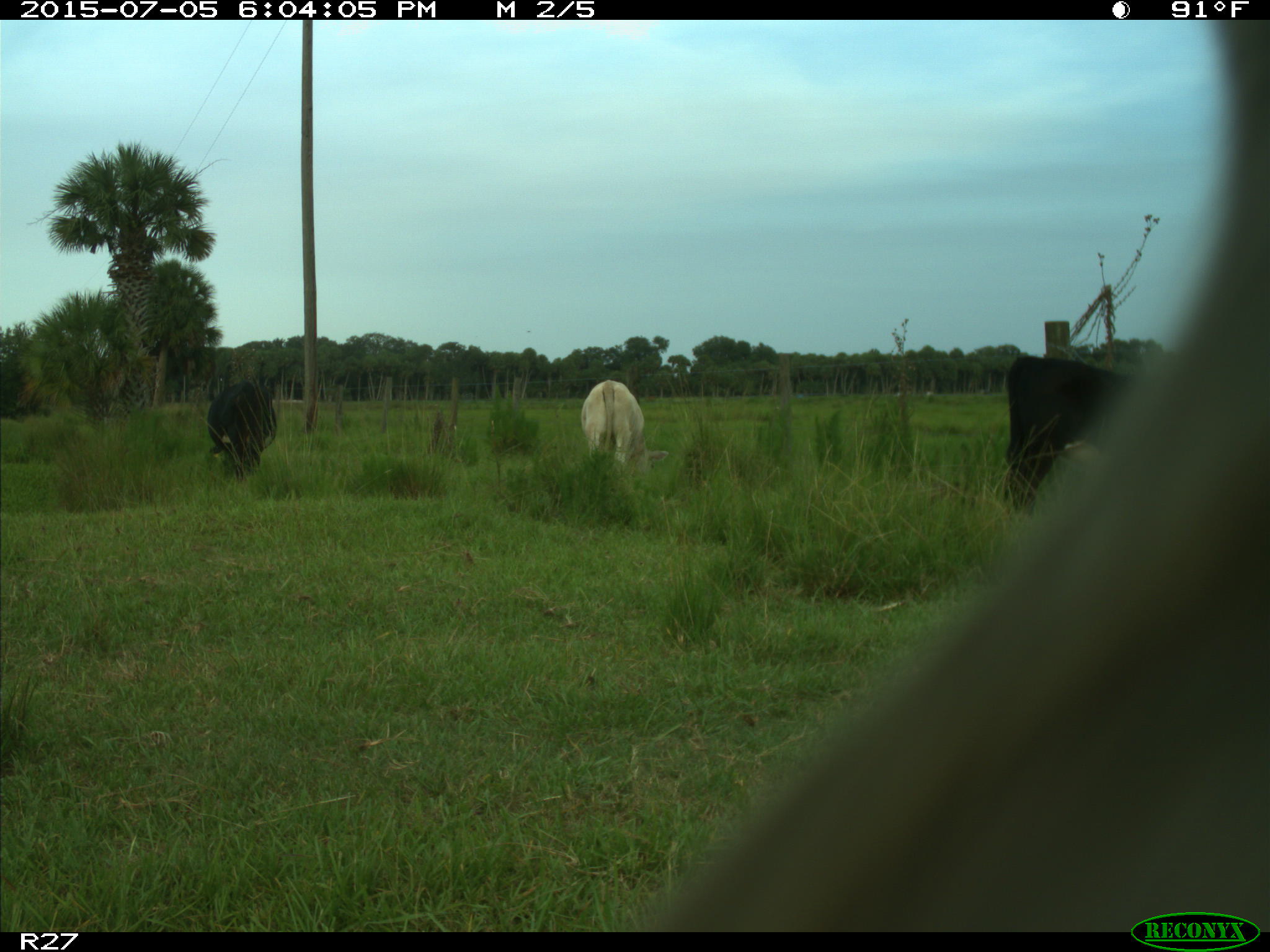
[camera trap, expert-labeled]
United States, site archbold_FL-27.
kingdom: Animalia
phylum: Chordata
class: Mammalia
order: Artiodactyla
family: Bovidae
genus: Bos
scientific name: Bos taurus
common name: domestic cow